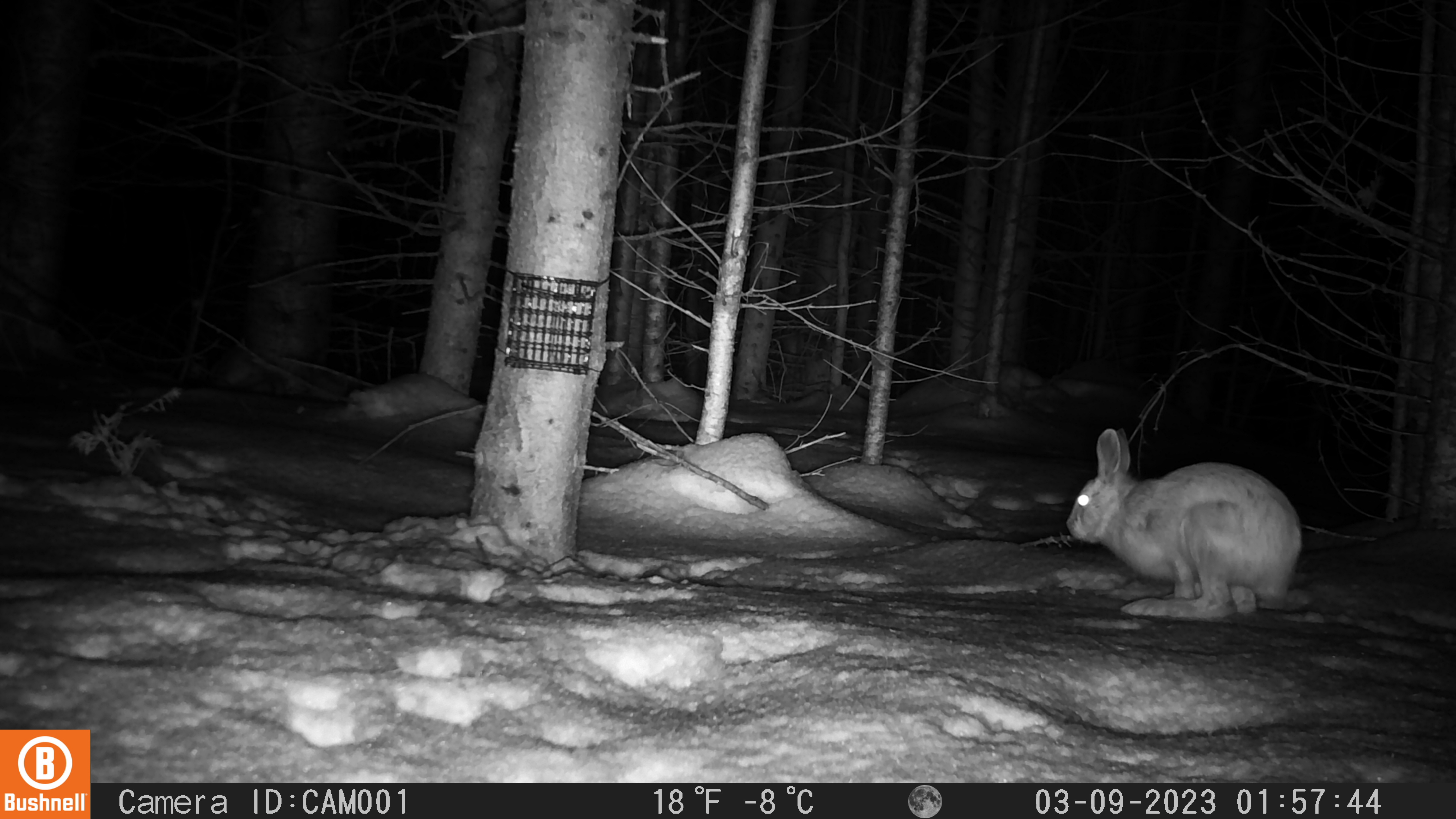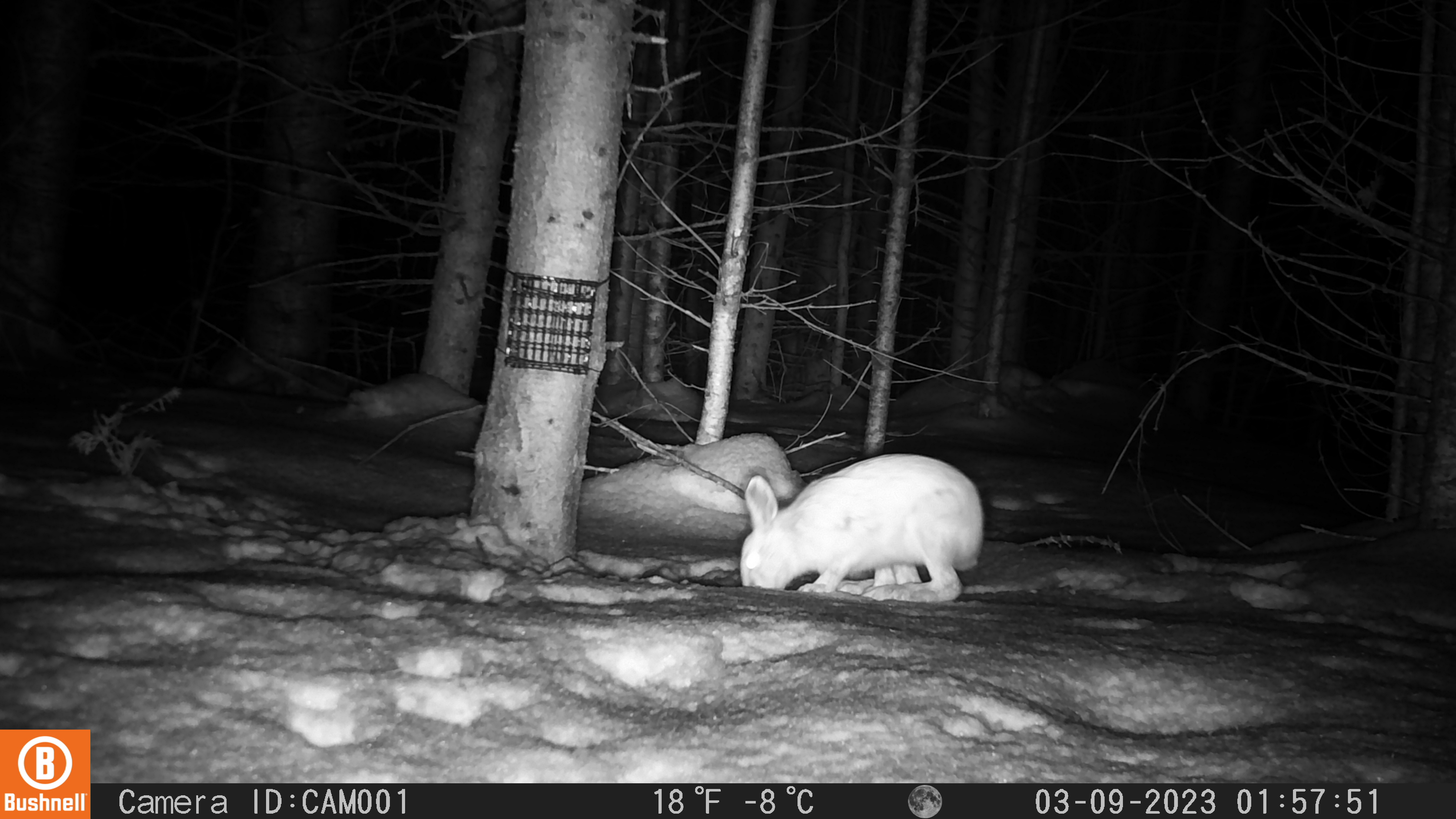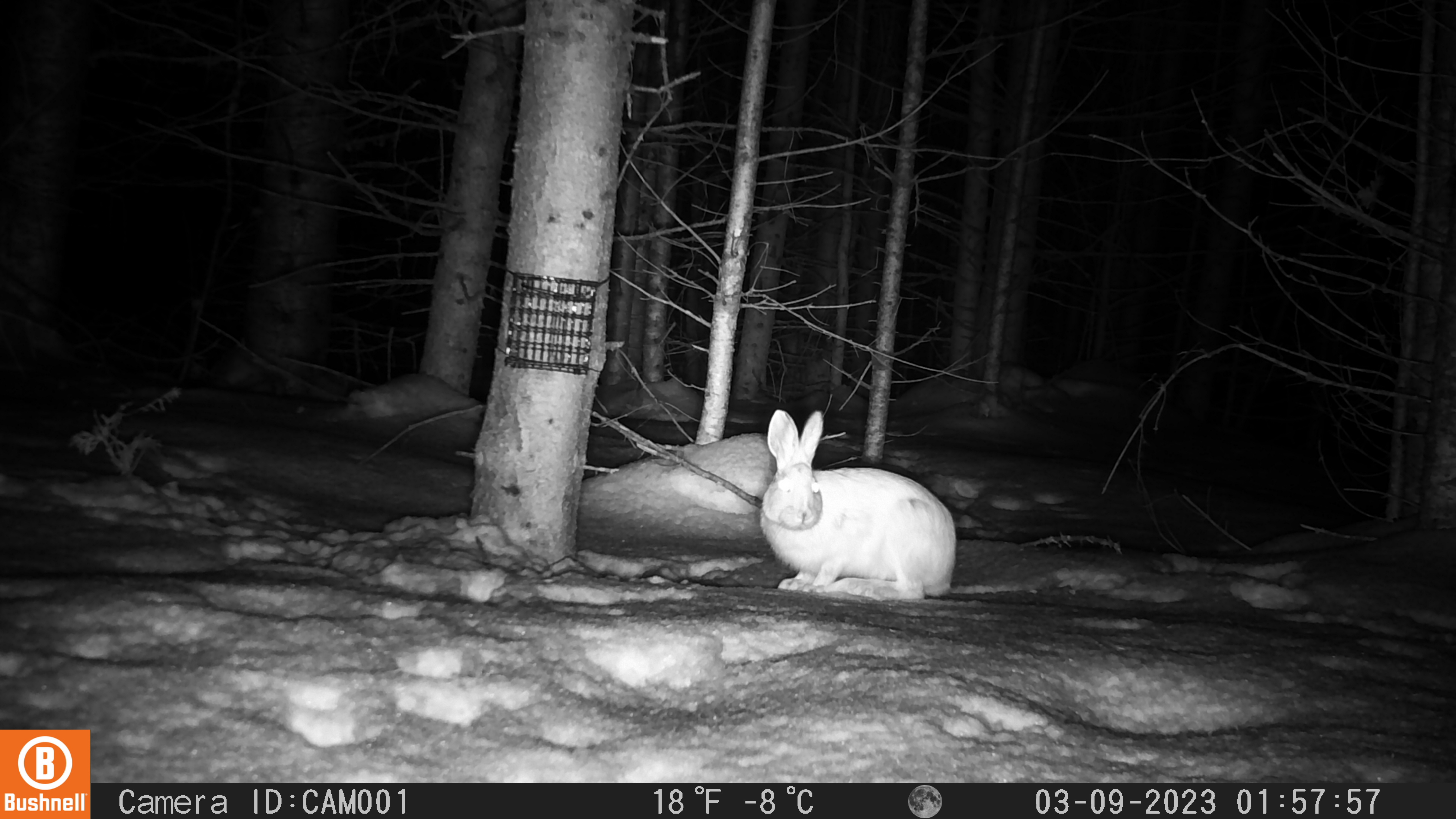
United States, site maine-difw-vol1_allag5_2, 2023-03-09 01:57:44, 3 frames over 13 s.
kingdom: Animalia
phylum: Chordata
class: Mammalia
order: Lagomorpha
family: Leporidae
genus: Lepus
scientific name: Lepus americanus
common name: snowshoe hare